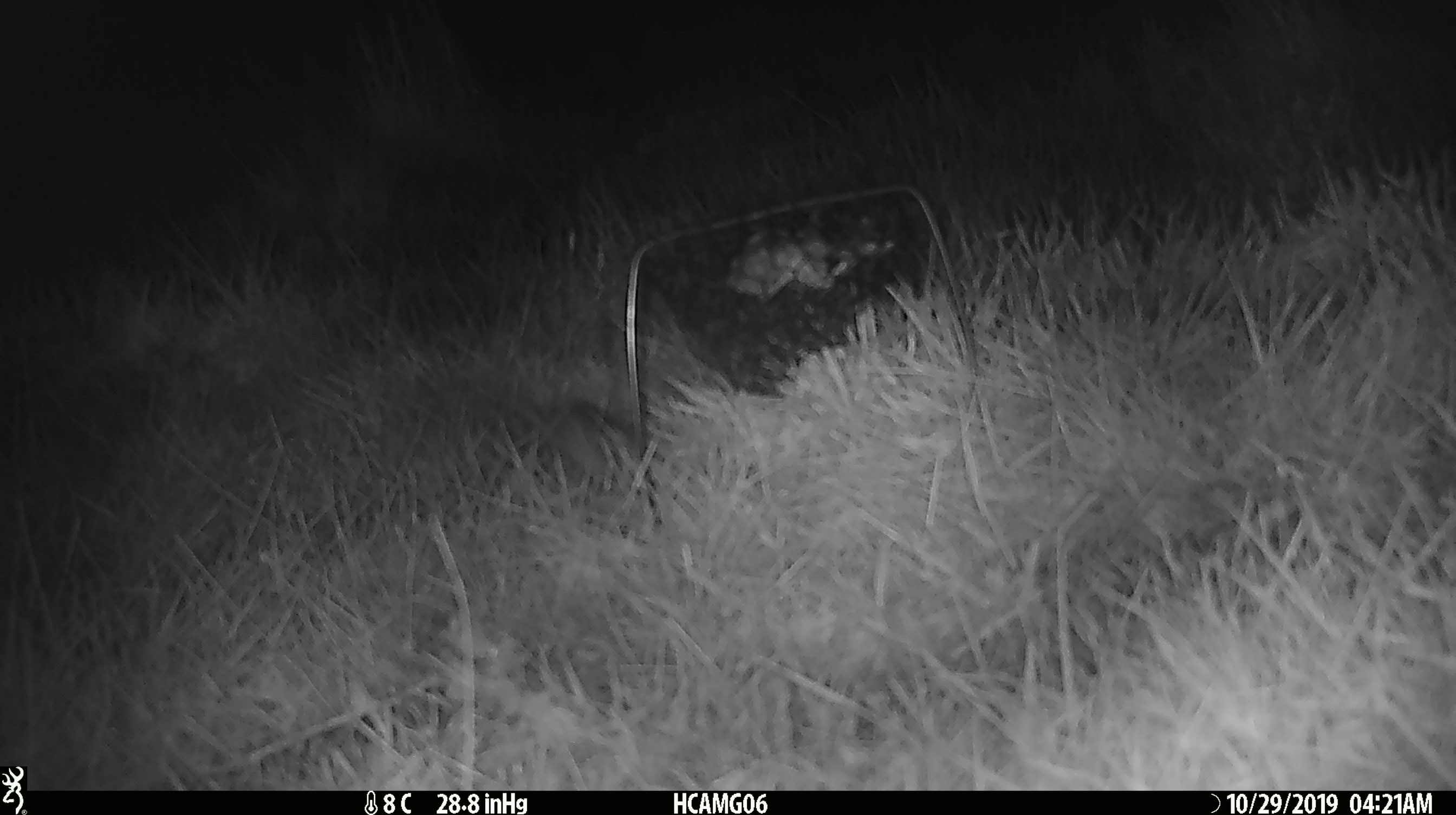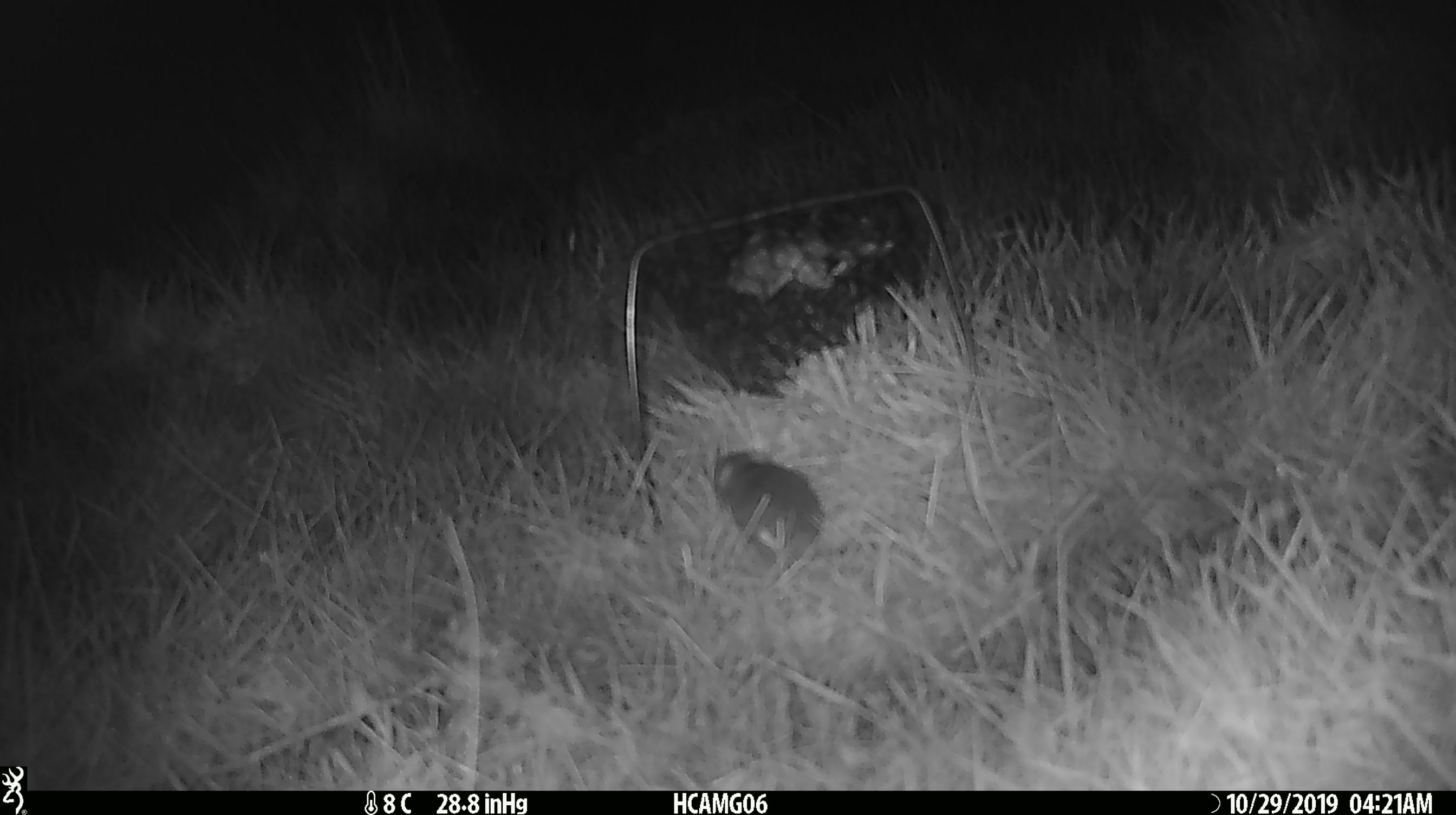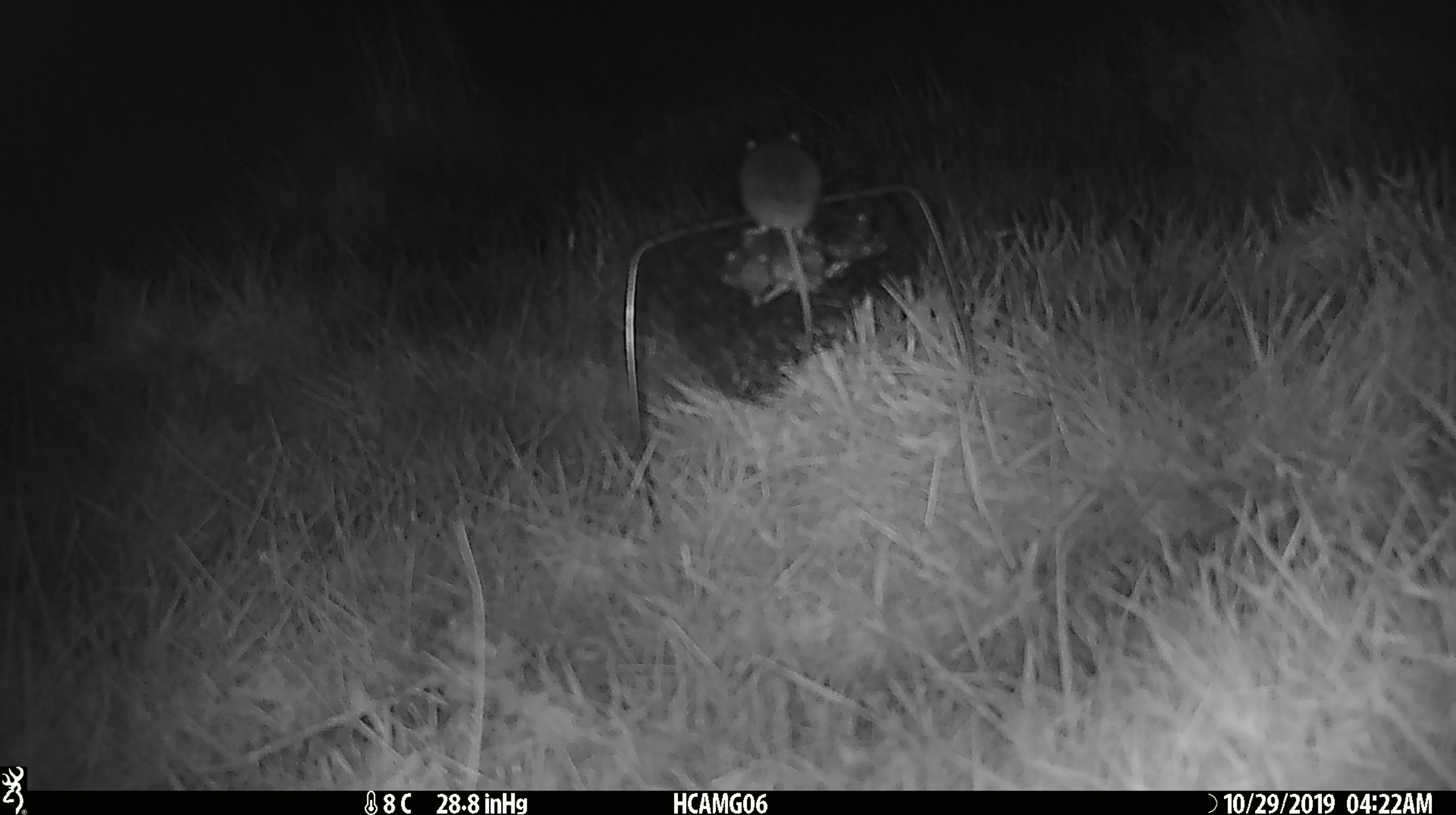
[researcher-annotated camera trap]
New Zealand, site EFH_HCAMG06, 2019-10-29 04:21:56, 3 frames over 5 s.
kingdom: Animalia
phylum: Chordata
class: Mammalia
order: Rodentia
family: Muridae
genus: Mus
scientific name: Mus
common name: mouse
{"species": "mouse (Mus)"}